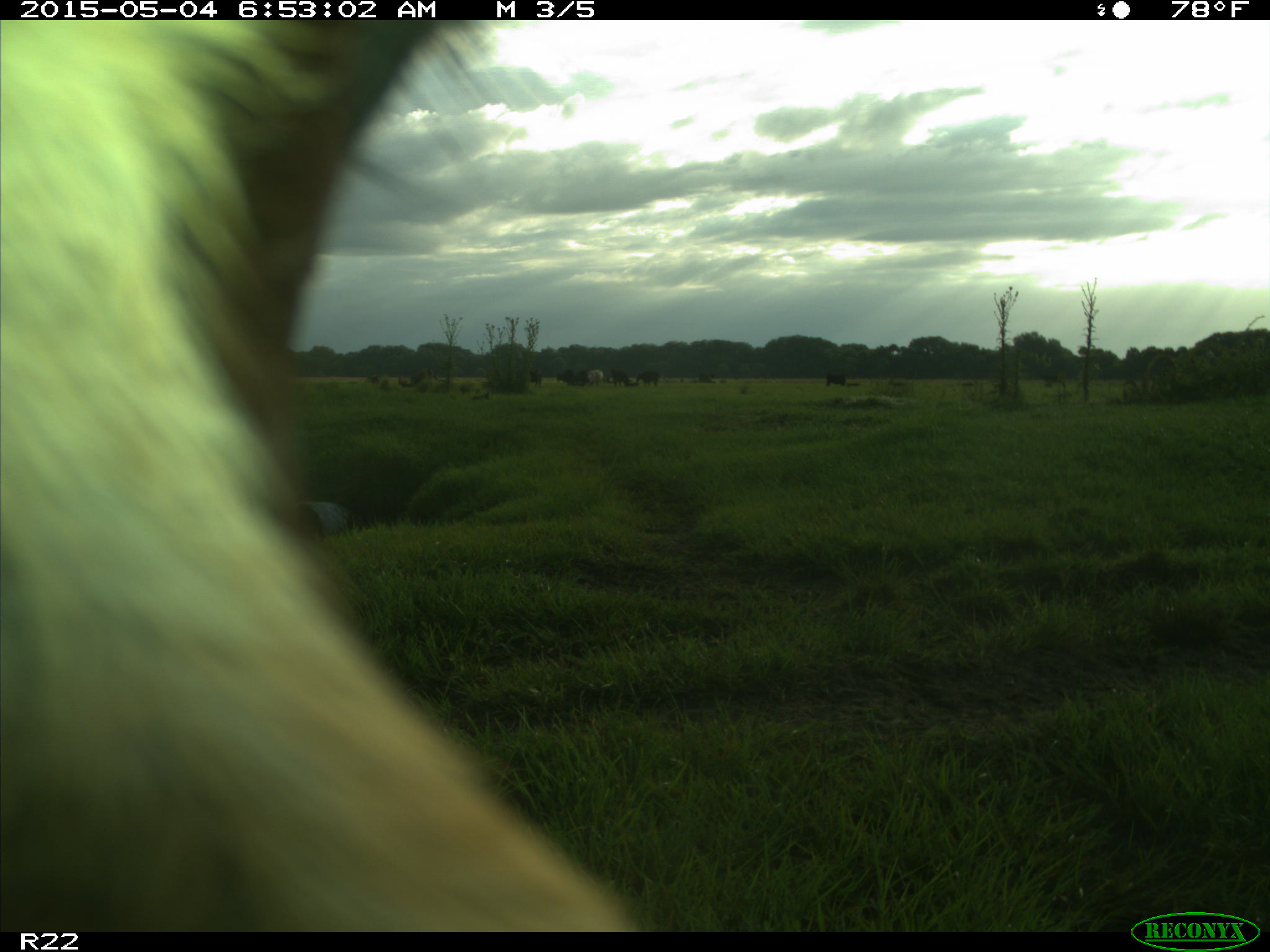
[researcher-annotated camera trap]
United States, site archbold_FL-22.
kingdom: Animalia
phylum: Chordata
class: Mammalia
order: Artiodactyla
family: Bovidae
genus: Bos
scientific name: Bos taurus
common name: domestic cow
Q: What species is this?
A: Bos taurus (domestic cow).